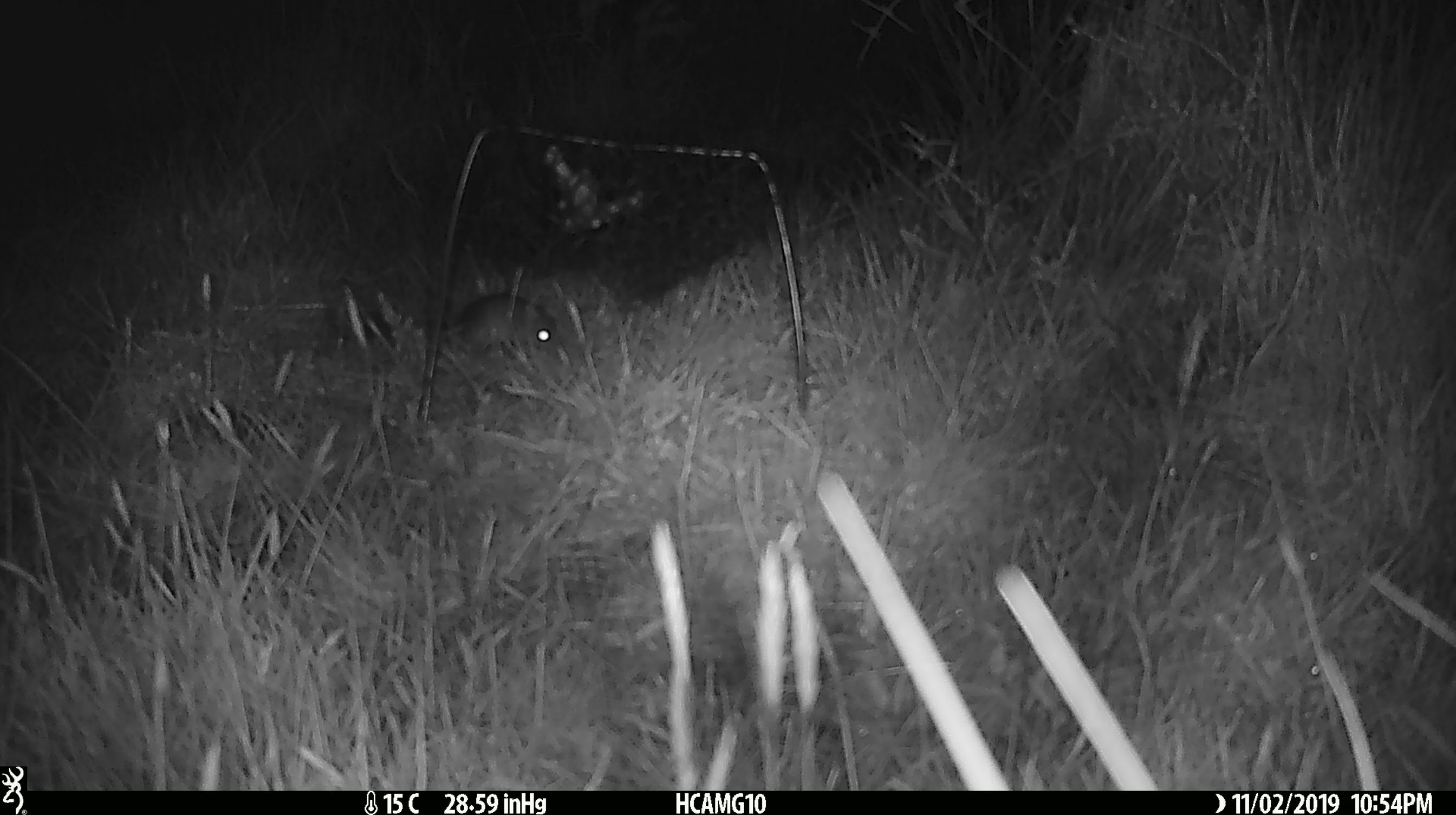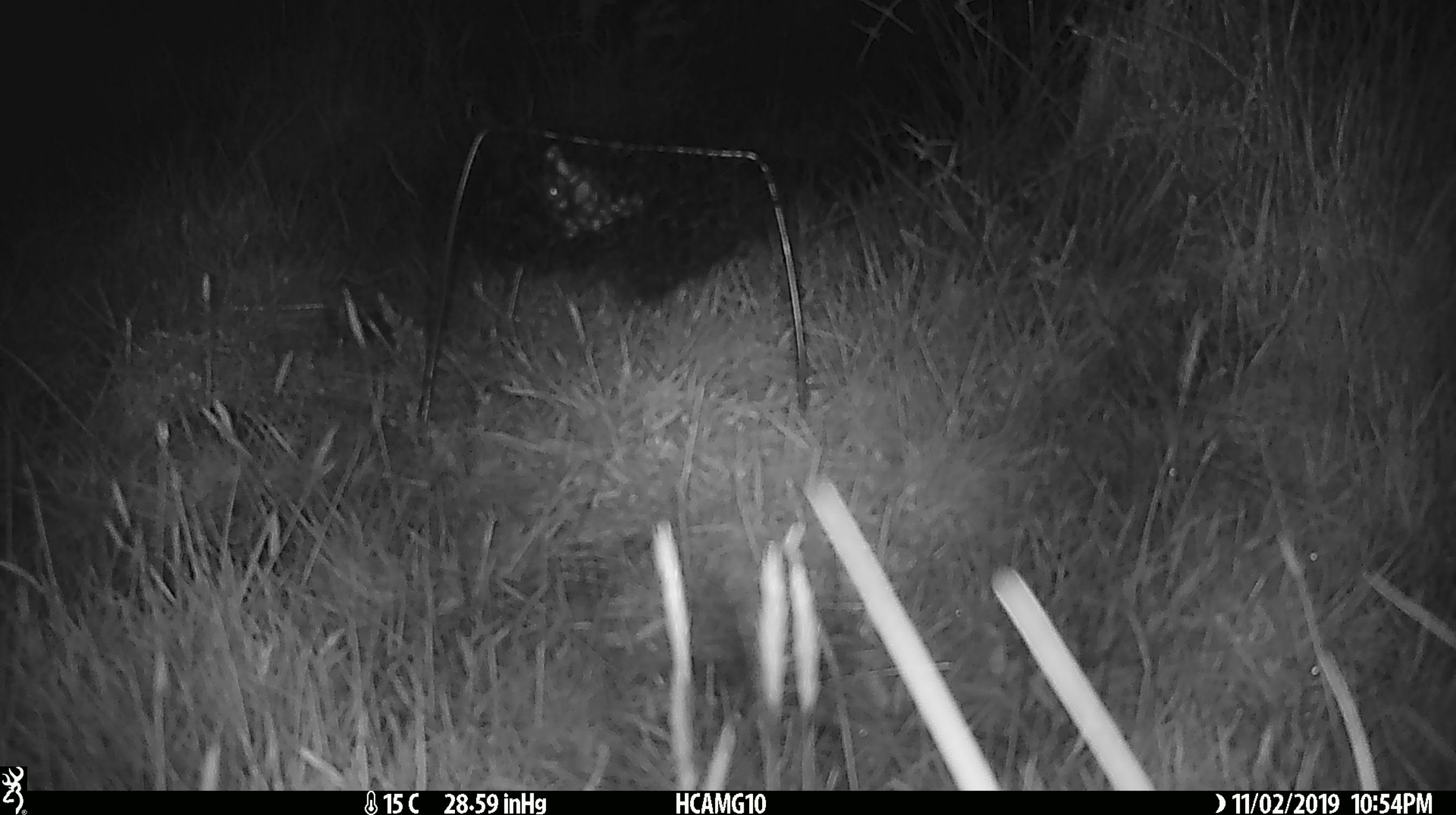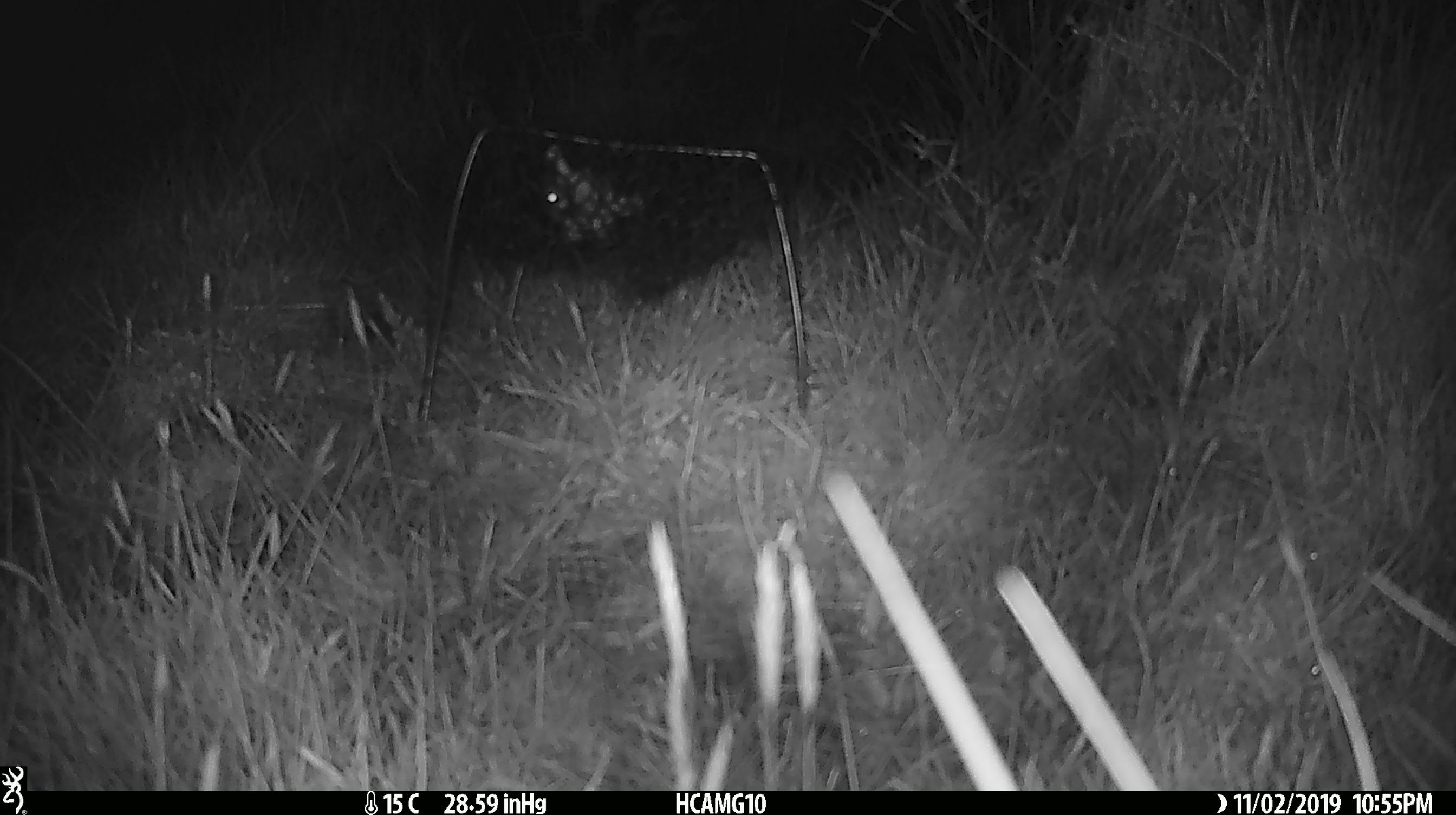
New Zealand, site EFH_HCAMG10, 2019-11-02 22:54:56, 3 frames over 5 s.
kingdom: Animalia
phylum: Chordata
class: Mammalia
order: Rodentia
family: Muridae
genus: Mus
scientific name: Mus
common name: mouse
Mouse (Mus).